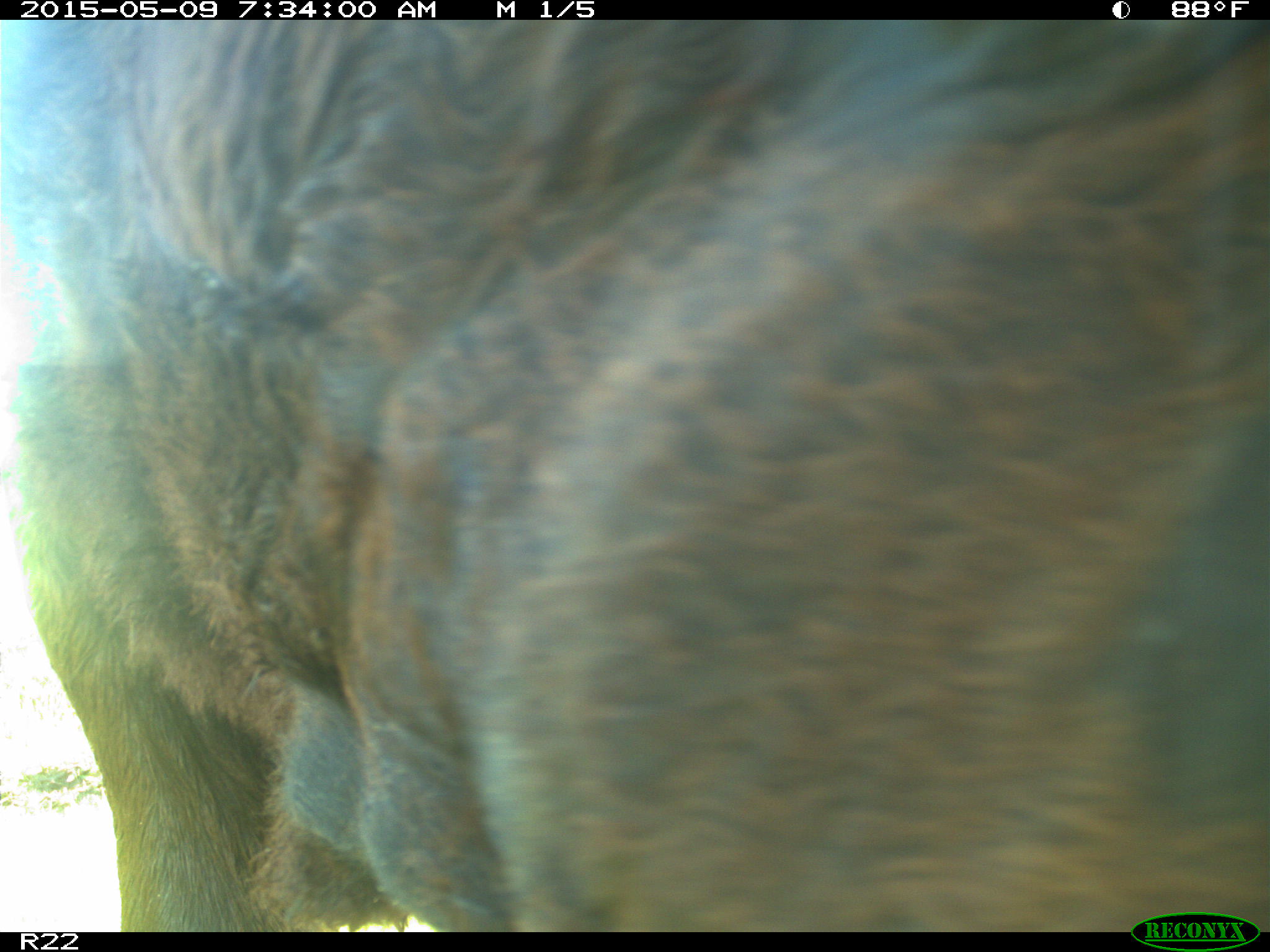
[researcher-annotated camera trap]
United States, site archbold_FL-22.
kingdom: Animalia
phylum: Chordata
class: Mammalia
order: Artiodactyla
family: Bovidae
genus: Bos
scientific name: Bos taurus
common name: domestic cow